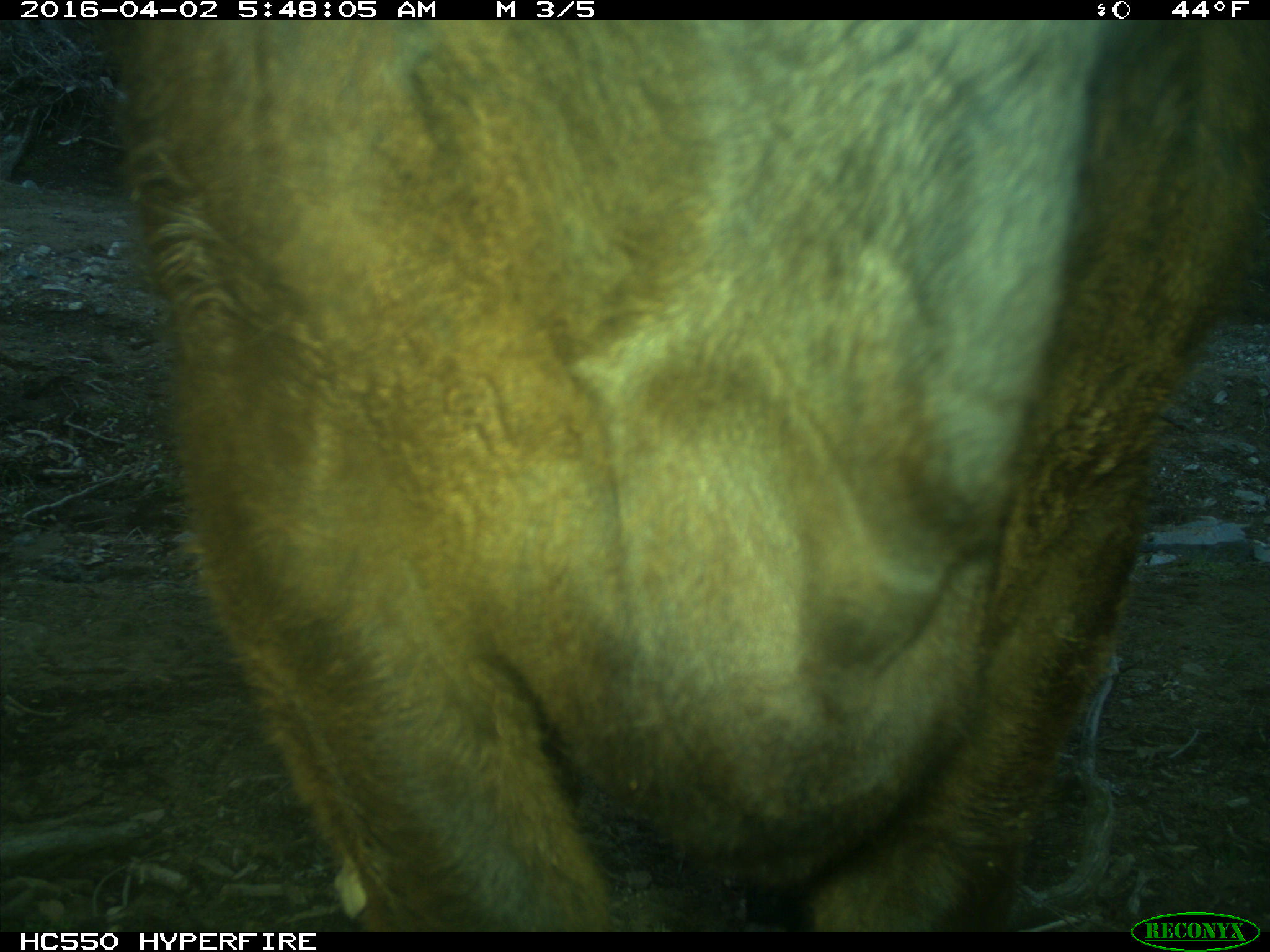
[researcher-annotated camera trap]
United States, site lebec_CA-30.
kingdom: Animalia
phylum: Chordata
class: Mammalia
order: Artiodactyla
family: Bovidae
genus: Bos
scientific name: Bos taurus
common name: domestic cow